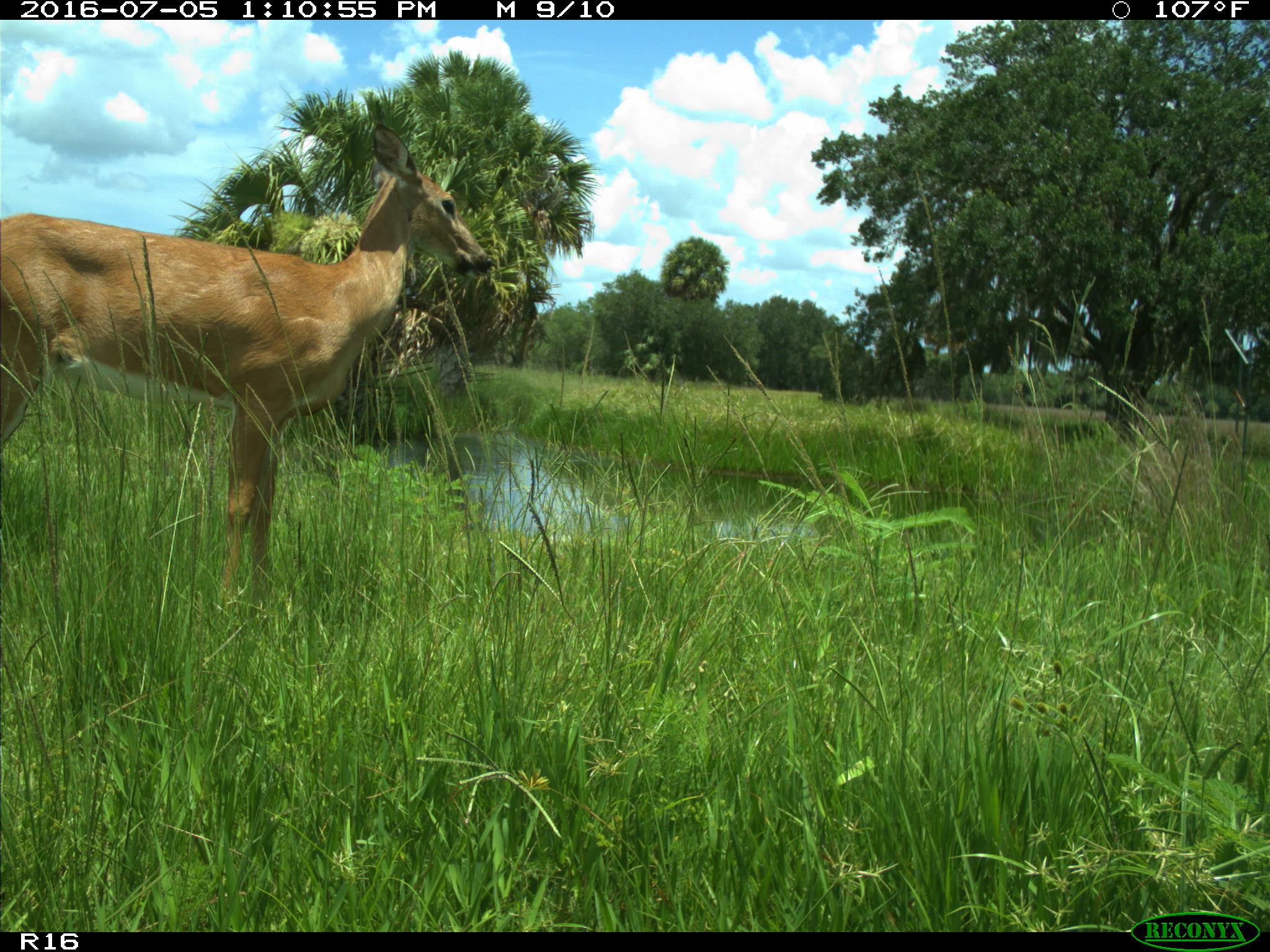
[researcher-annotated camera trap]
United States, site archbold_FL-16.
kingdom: Animalia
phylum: Chordata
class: Mammalia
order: Artiodactyla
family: Cervidae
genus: Odocoileus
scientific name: Odocoileus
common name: deer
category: unidentified deer